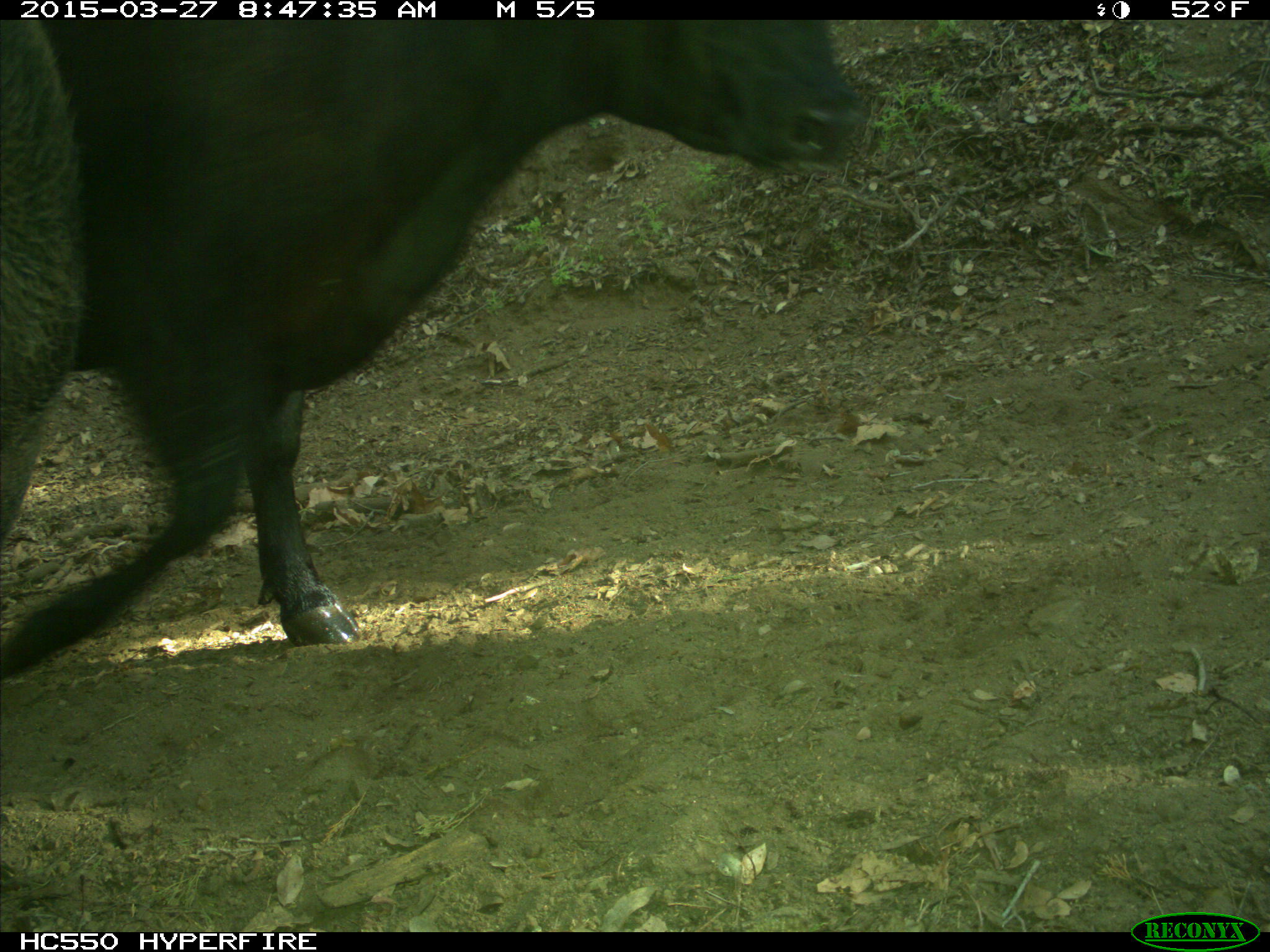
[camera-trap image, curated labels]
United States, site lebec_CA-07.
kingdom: Animalia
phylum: Chordata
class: Mammalia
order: Artiodactyla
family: Bovidae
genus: Bos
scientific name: Bos taurus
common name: domestic cow